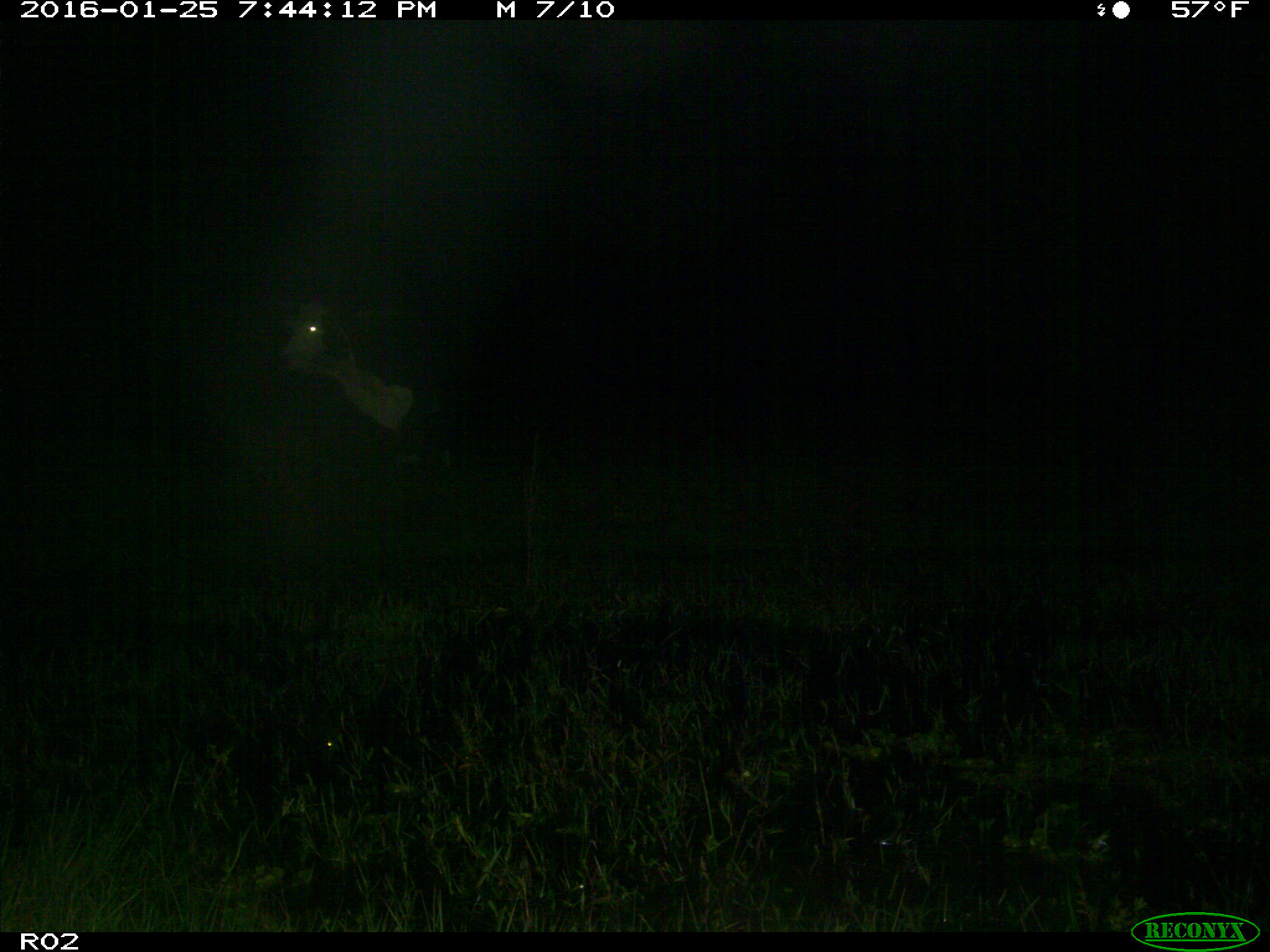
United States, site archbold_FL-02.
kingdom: Animalia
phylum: Chordata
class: Mammalia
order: Artiodactyla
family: Bovidae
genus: Bos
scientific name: Bos taurus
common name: domestic cow